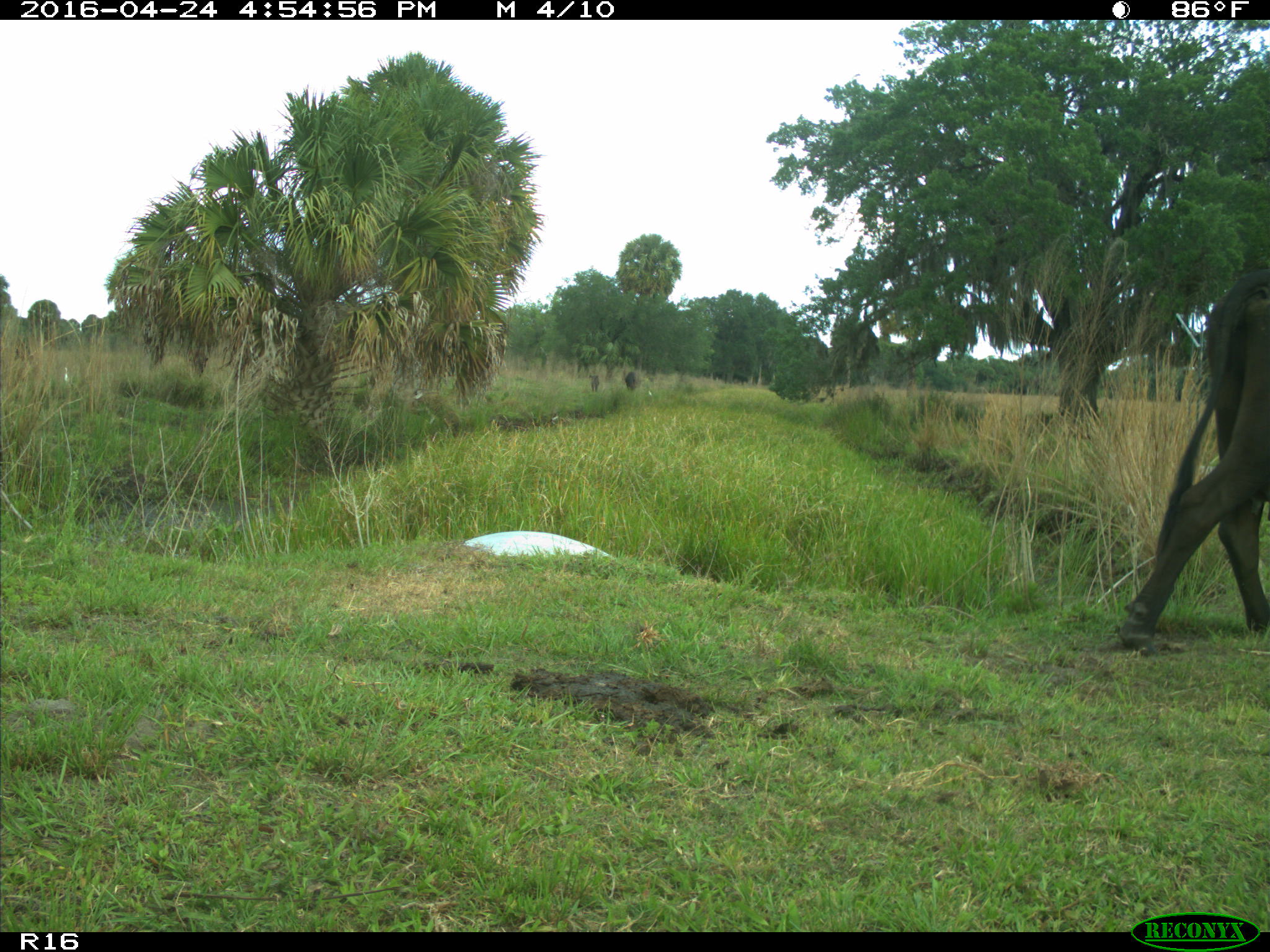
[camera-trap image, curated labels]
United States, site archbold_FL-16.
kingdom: Animalia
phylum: Chordata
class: Mammalia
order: Artiodactyla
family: Bovidae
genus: Bos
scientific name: Bos taurus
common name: domestic cow